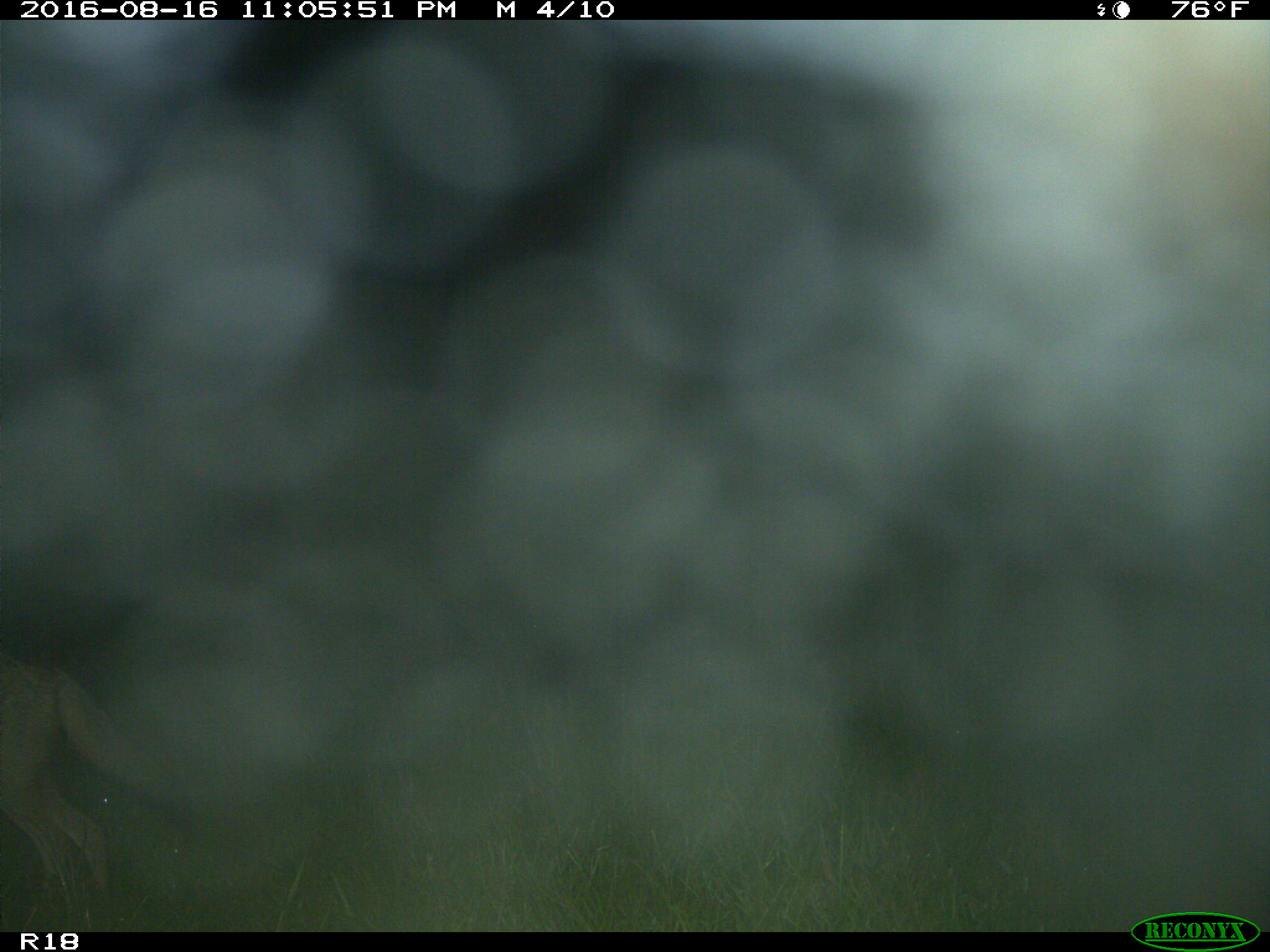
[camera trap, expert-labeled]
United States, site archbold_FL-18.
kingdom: Animalia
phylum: Chordata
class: Mammalia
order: Carnivora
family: Canidae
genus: Canis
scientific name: Canis latrans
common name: coyote